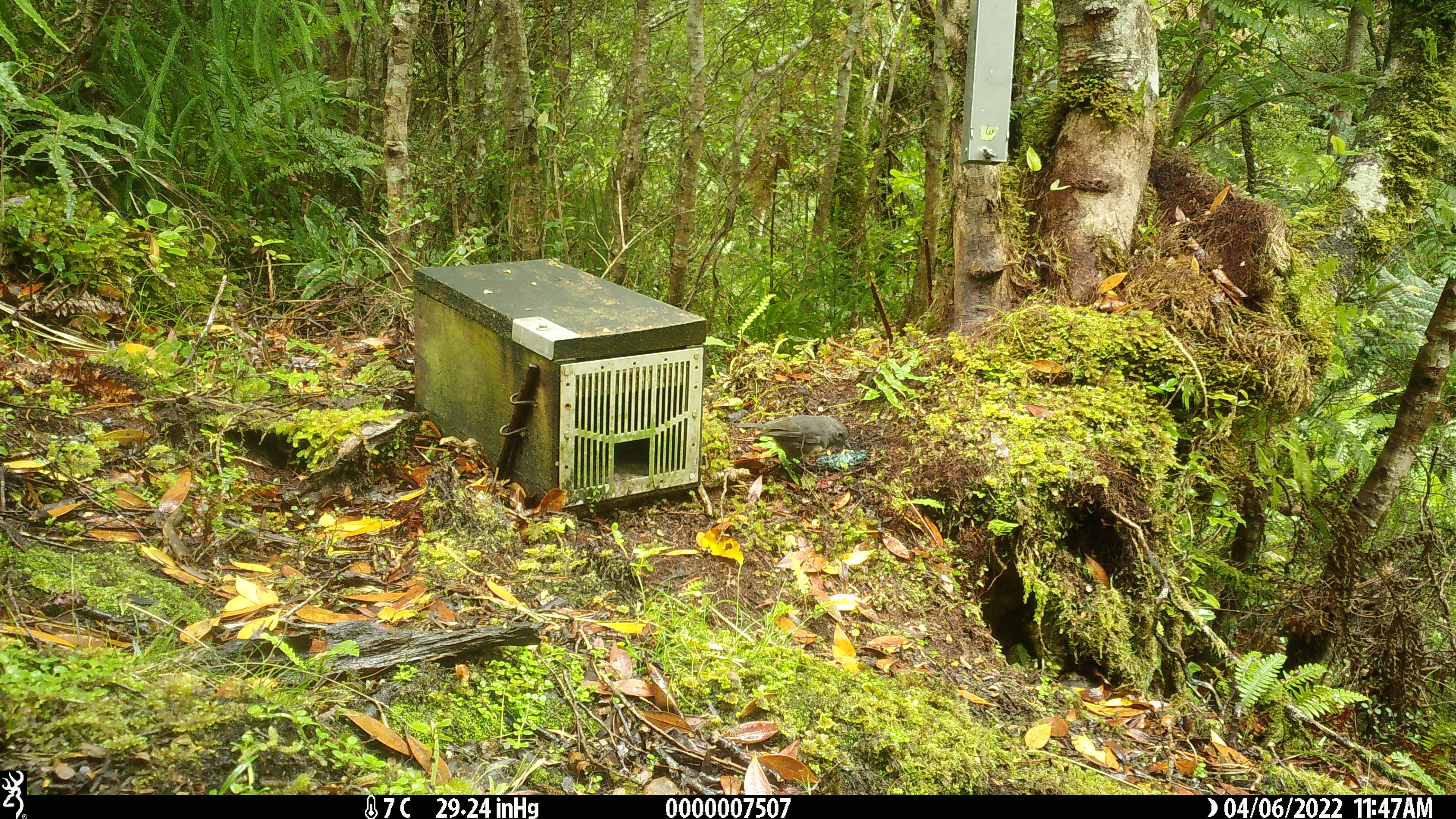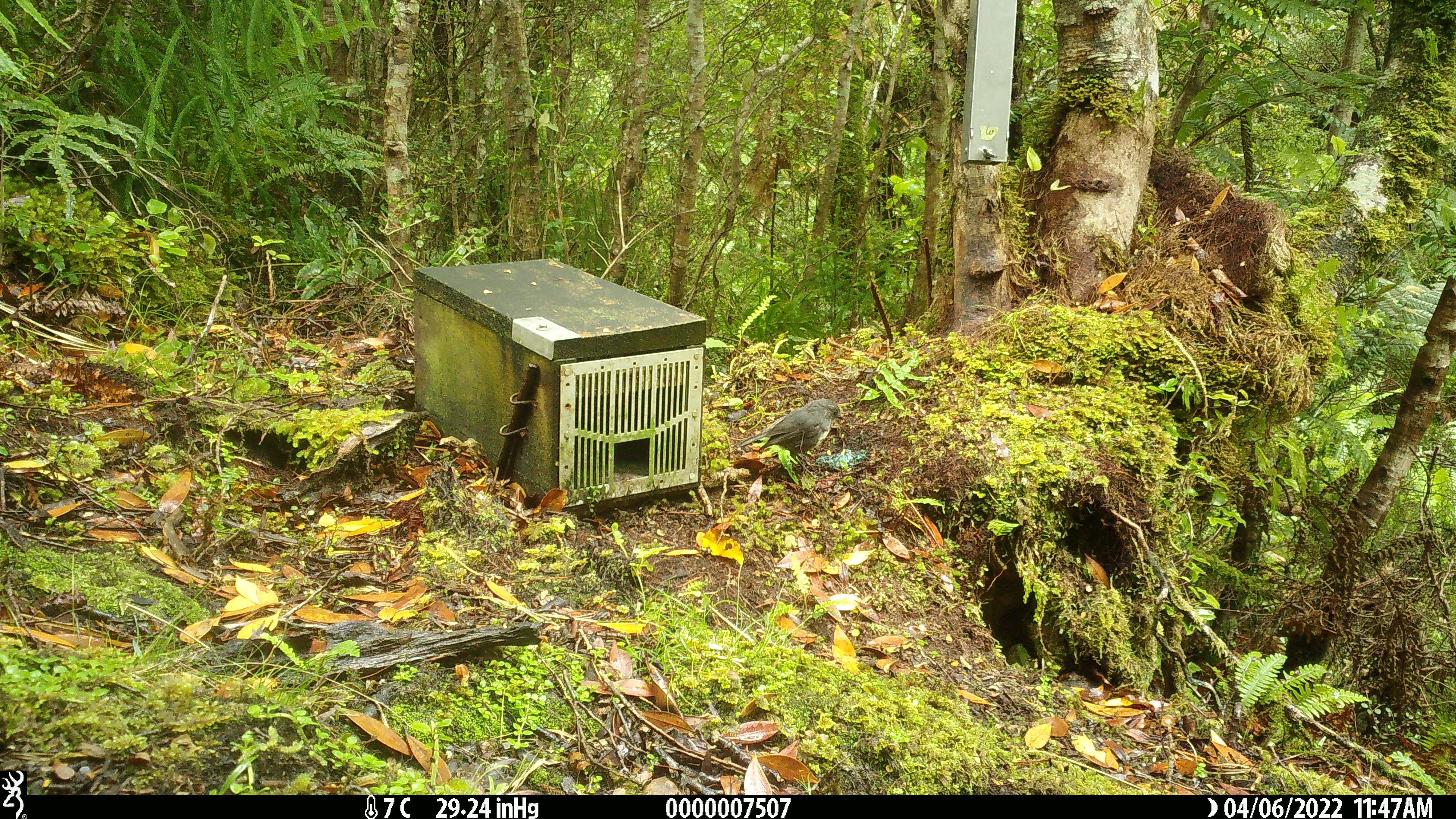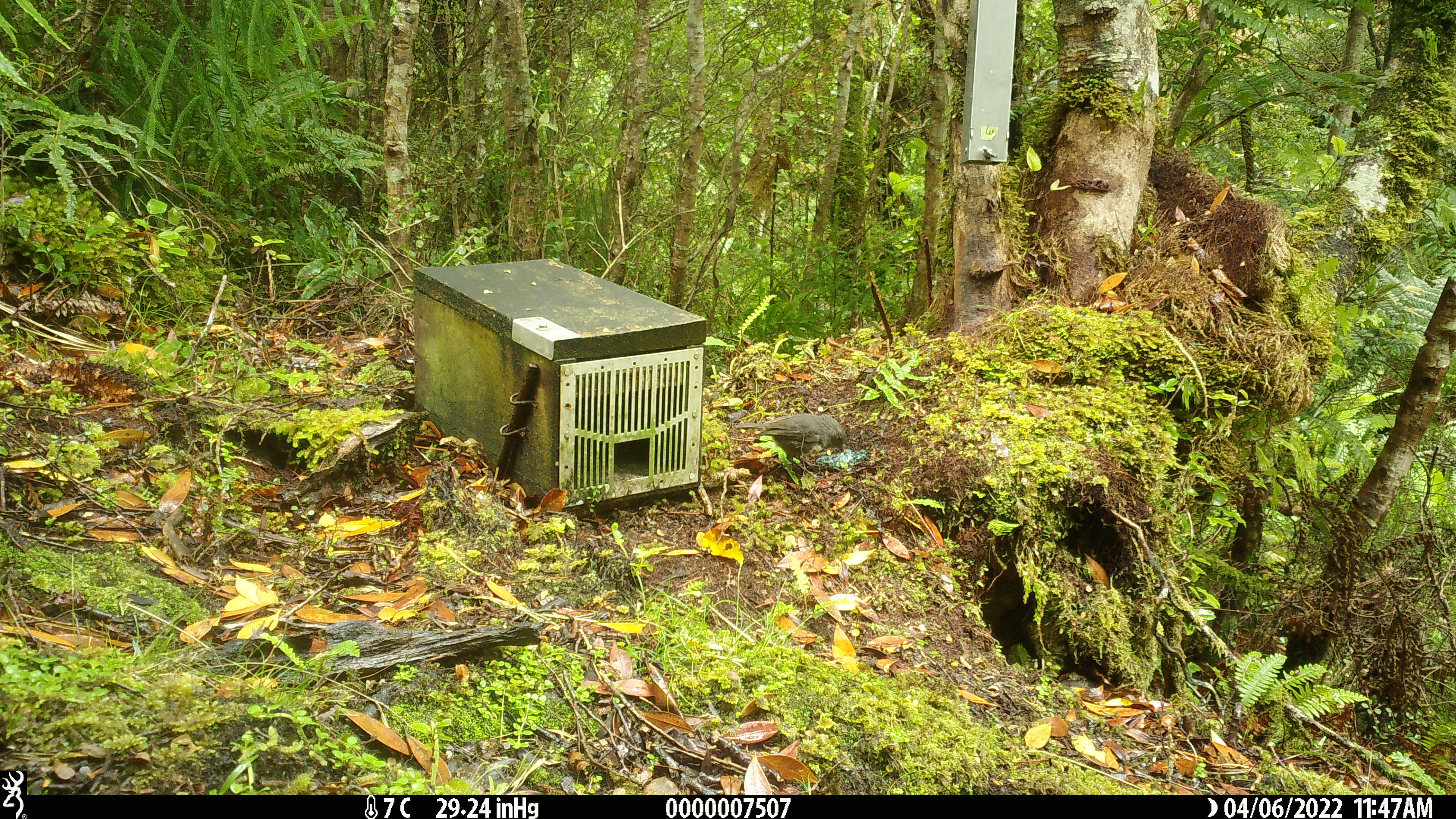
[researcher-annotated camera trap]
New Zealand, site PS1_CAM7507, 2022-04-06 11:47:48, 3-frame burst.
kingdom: Animalia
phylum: Chordata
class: Aves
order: Passeriformes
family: Petroicidae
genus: Petroica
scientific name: Petroica australis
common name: new zealand robin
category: robin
Robin (new zealand robin) (Petroica australis).